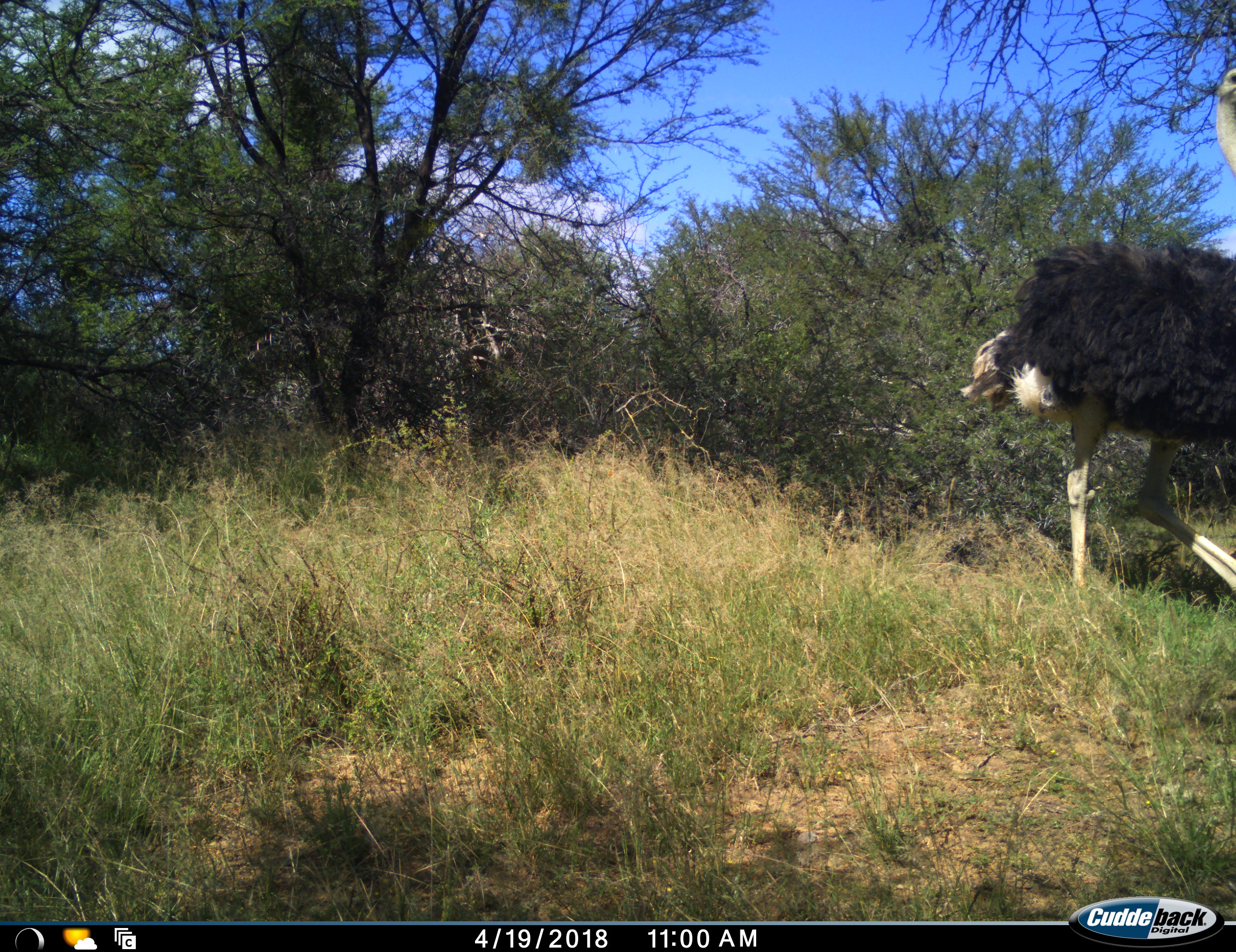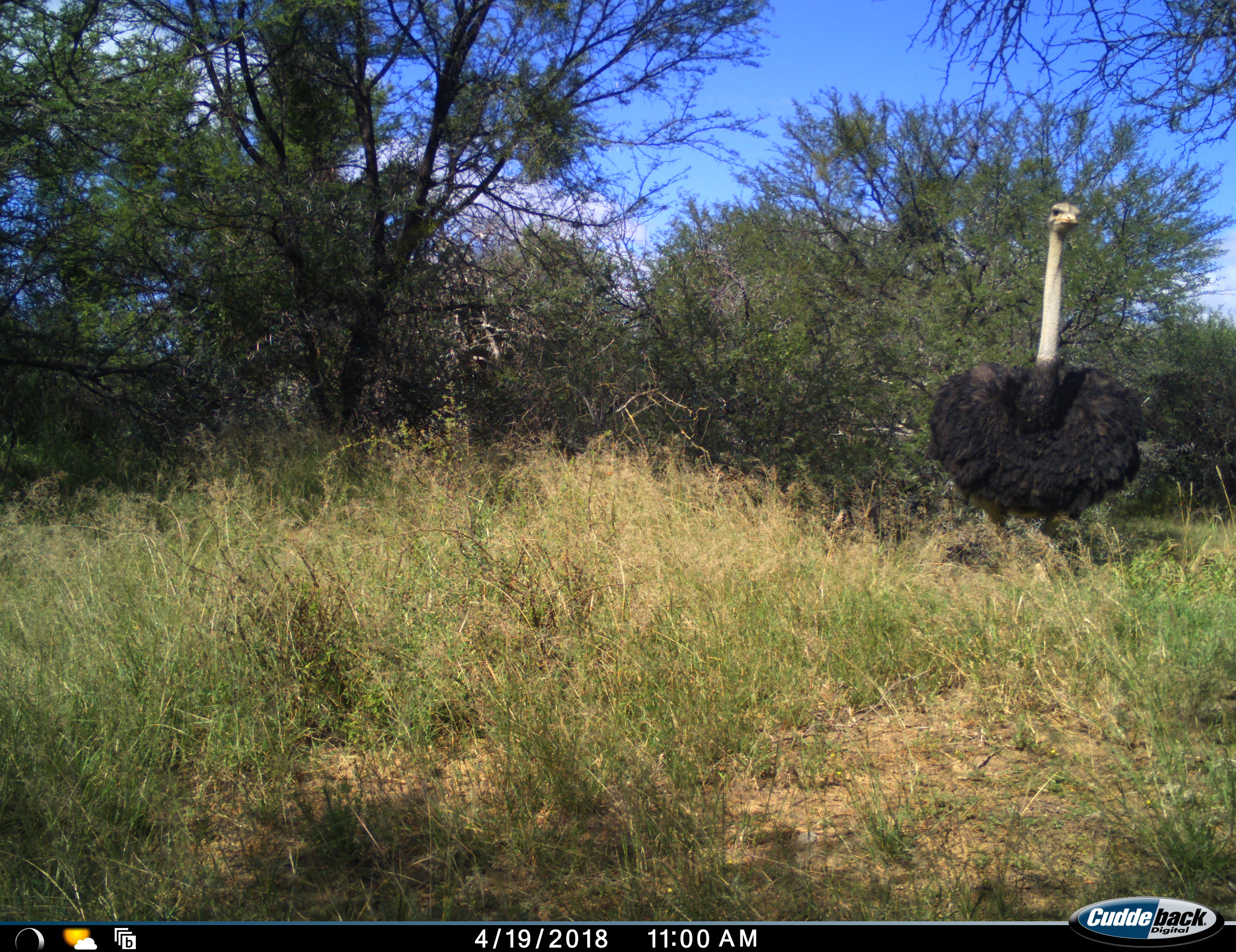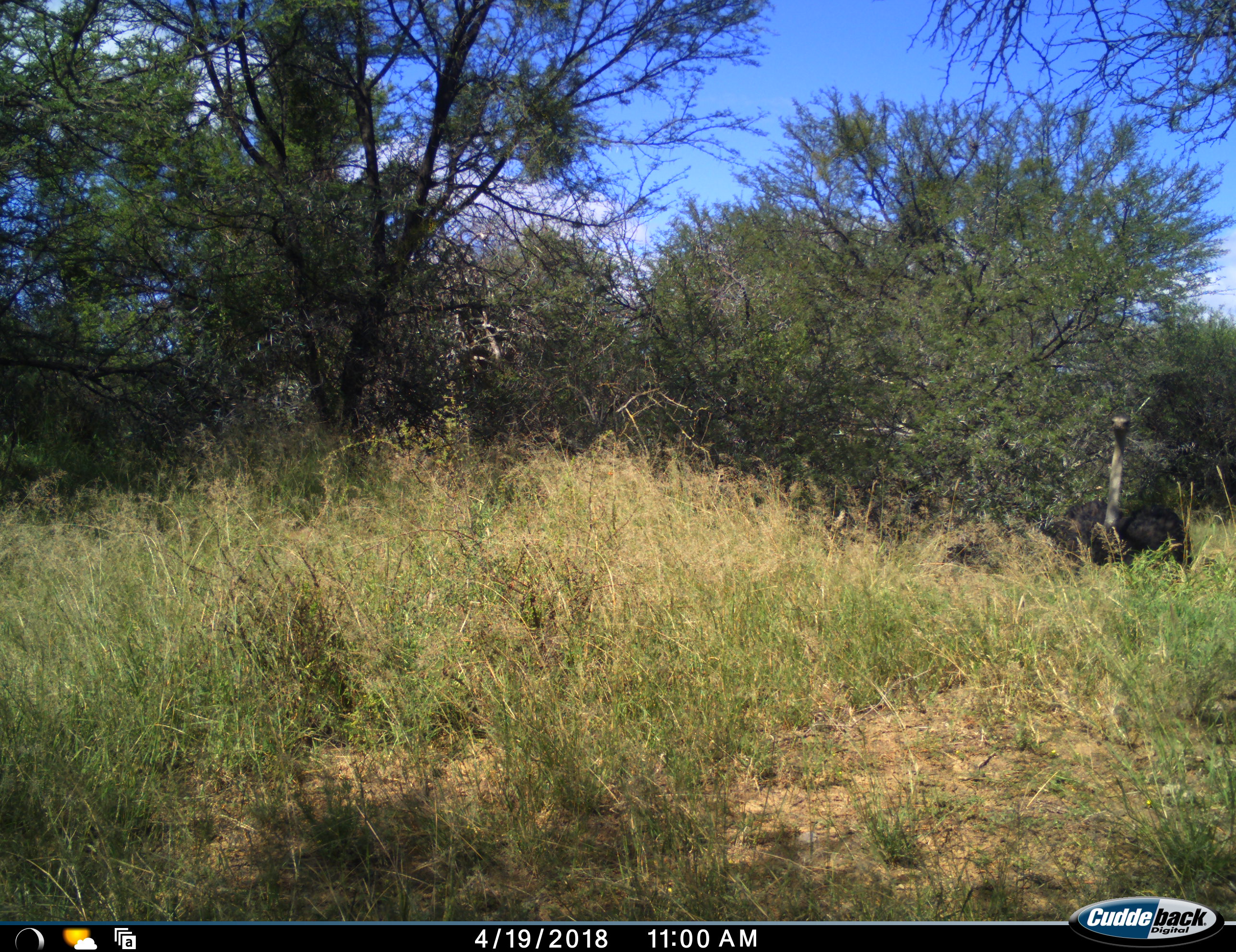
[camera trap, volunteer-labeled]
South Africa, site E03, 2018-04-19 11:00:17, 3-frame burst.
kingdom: Animalia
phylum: Chordata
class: Aves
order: Struthioniformes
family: Struthionidae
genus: Struthio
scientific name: Struthio camelus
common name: ostrich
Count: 1.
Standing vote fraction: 11%.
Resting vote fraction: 11%.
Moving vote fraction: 89%.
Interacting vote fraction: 0%.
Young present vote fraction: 0%.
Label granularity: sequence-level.